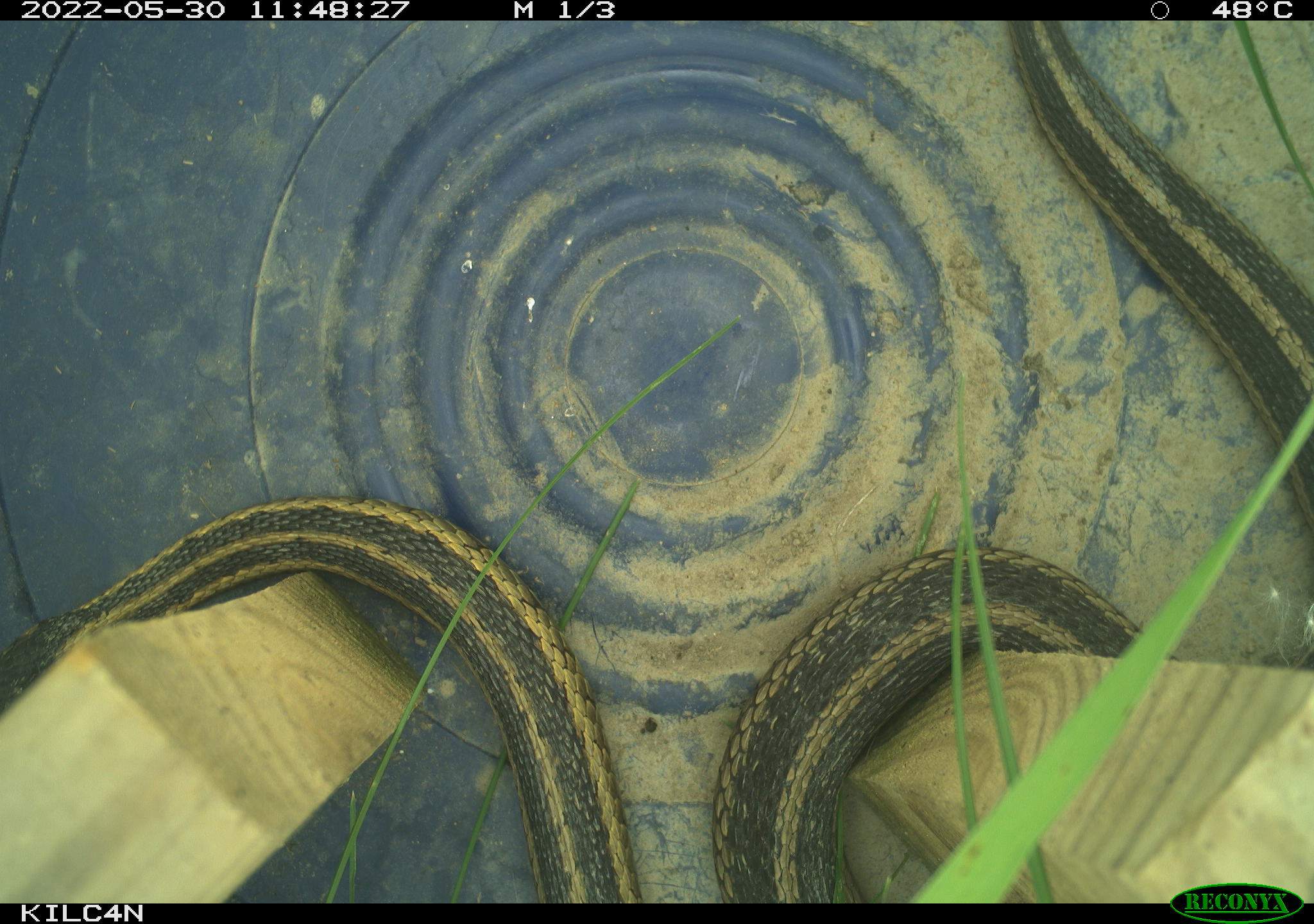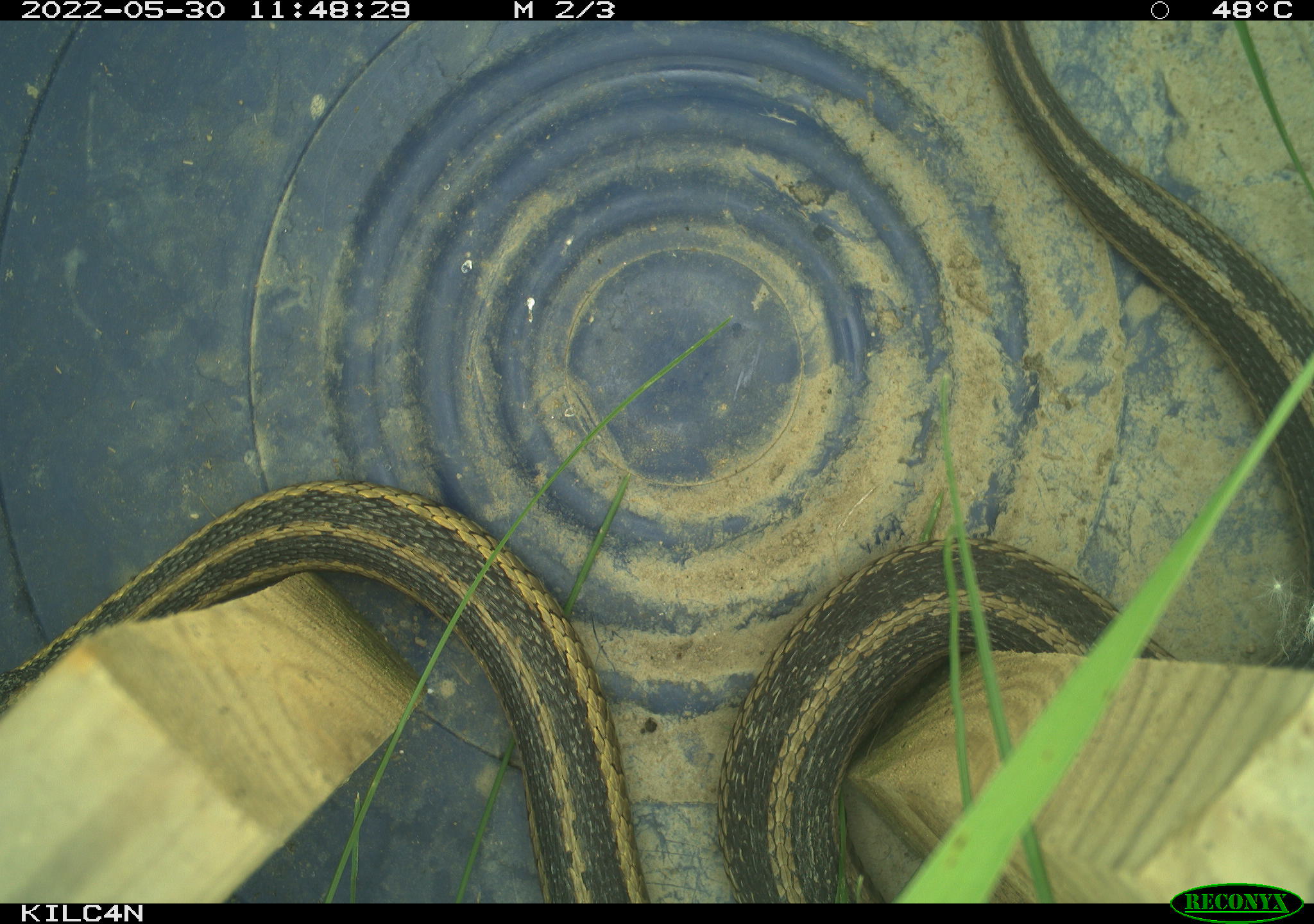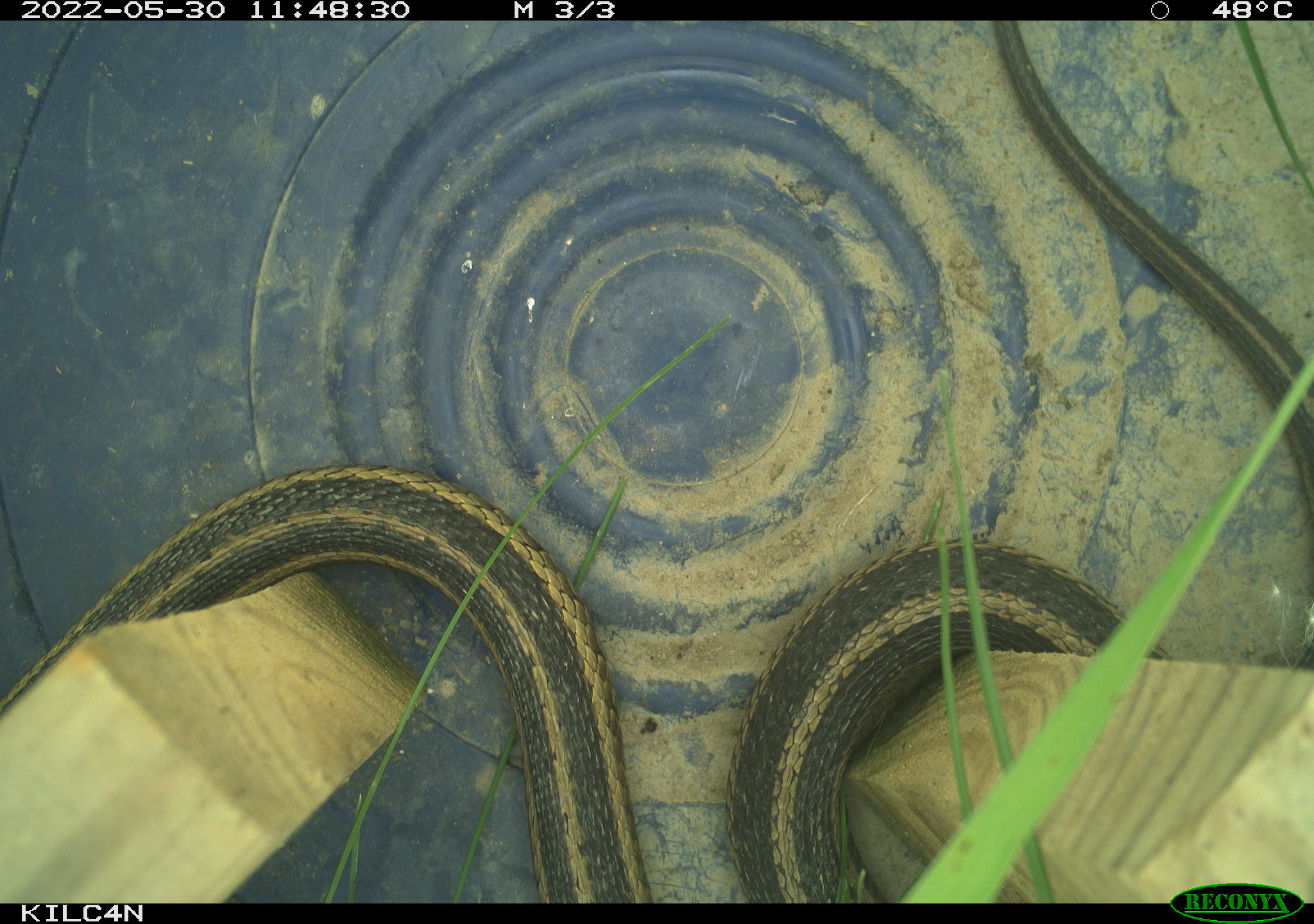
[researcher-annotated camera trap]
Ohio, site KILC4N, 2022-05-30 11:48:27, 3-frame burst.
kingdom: Animalia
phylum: Chordata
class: Reptilia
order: Squamata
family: Colubridae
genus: Thamnophis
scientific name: Thamnophis sirtalis sirtalis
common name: eastern gartersnake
Eastern gartersnake (Thamnophis sirtalis sirtalis).